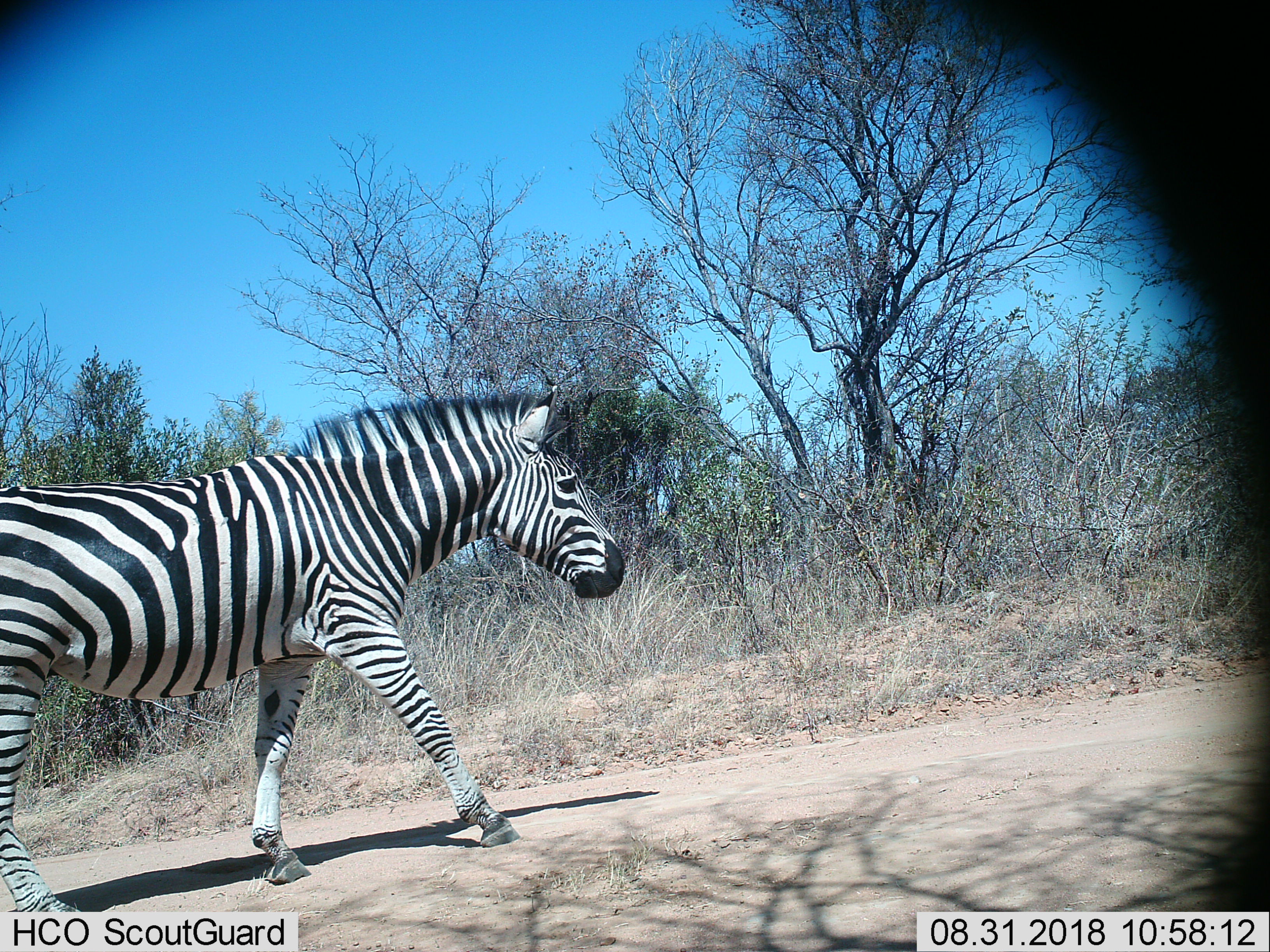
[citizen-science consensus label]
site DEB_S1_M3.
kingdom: Animalia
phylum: Chordata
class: Mammalia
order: Perissodactyla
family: Equidae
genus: Equus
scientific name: Equus quagga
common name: plains zebra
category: zebraplains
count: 1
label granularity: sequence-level